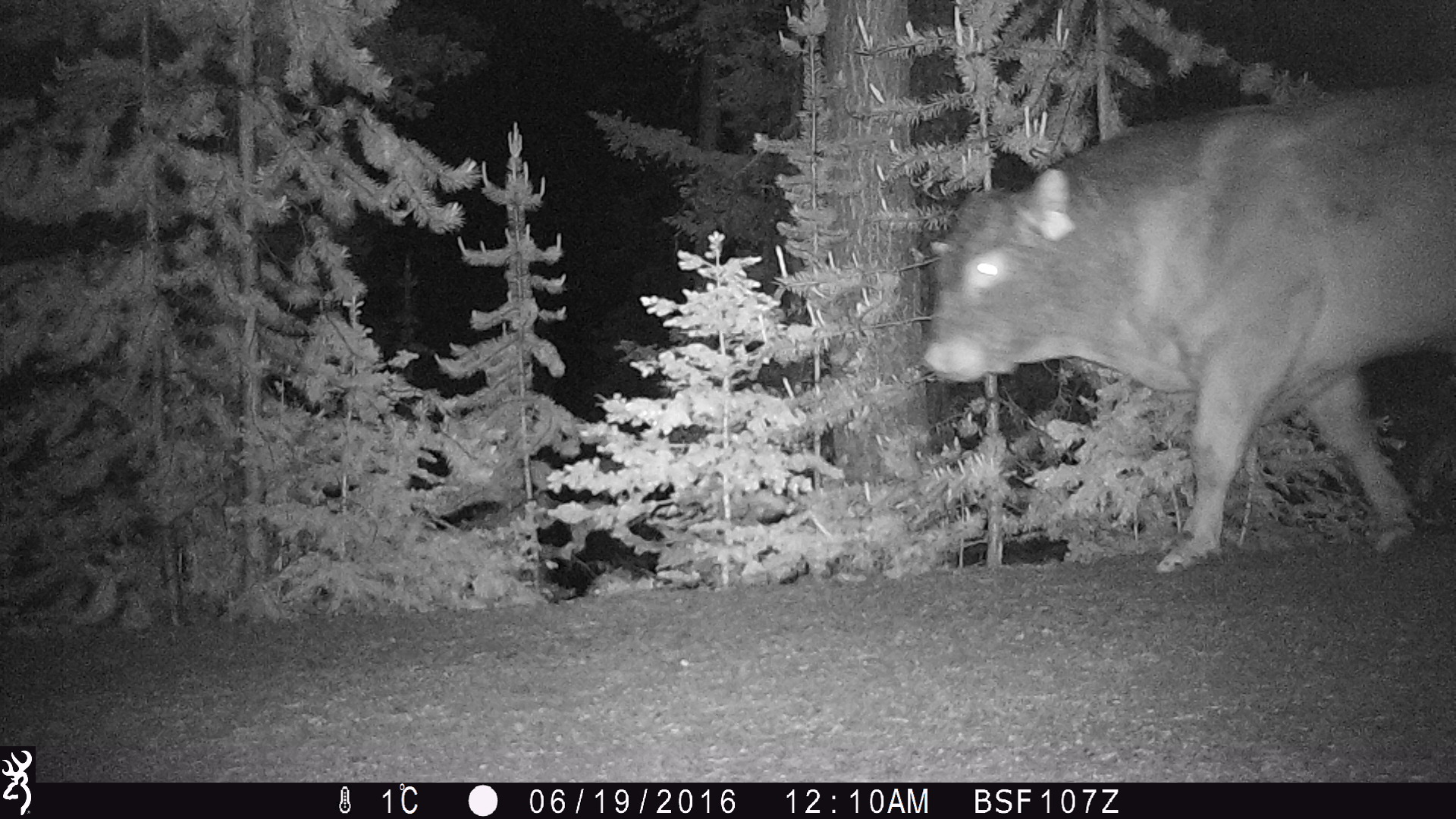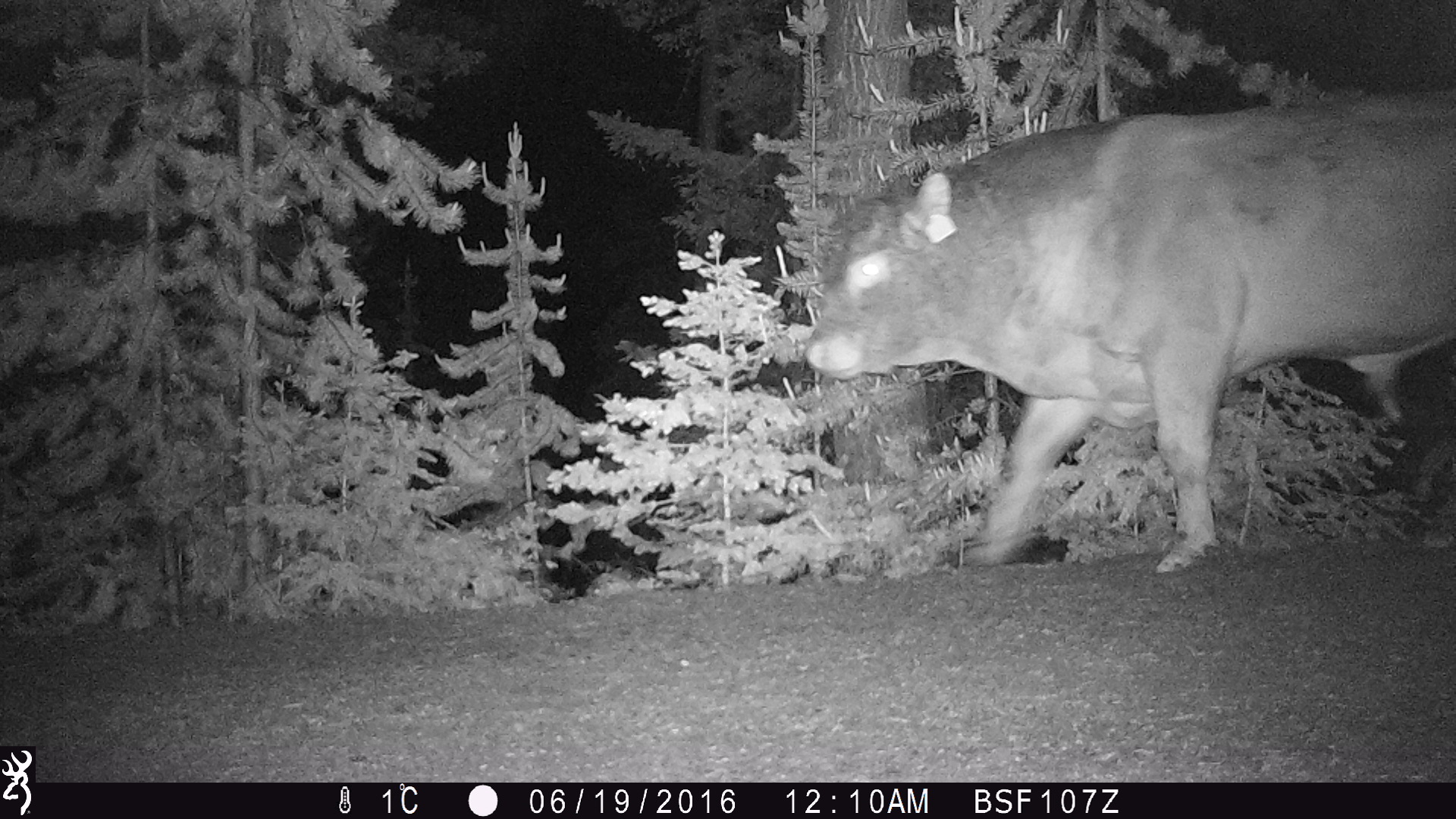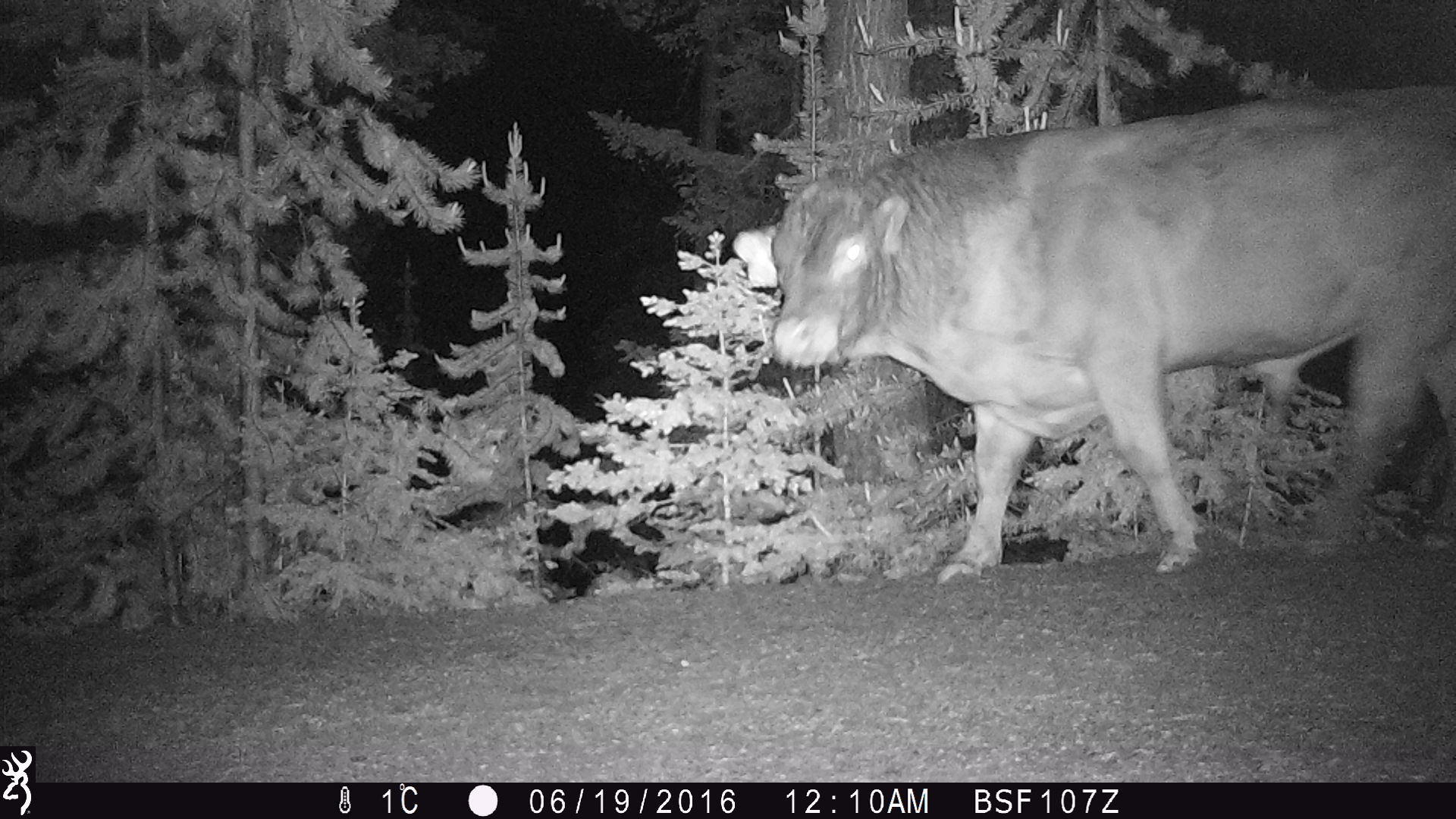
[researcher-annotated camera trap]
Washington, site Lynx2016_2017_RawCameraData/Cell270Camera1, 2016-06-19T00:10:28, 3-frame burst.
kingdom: Animalia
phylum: Chordata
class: Mammalia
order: Artiodactyla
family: Bovidae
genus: Bos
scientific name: Bos taurus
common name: domestic cattle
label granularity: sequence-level